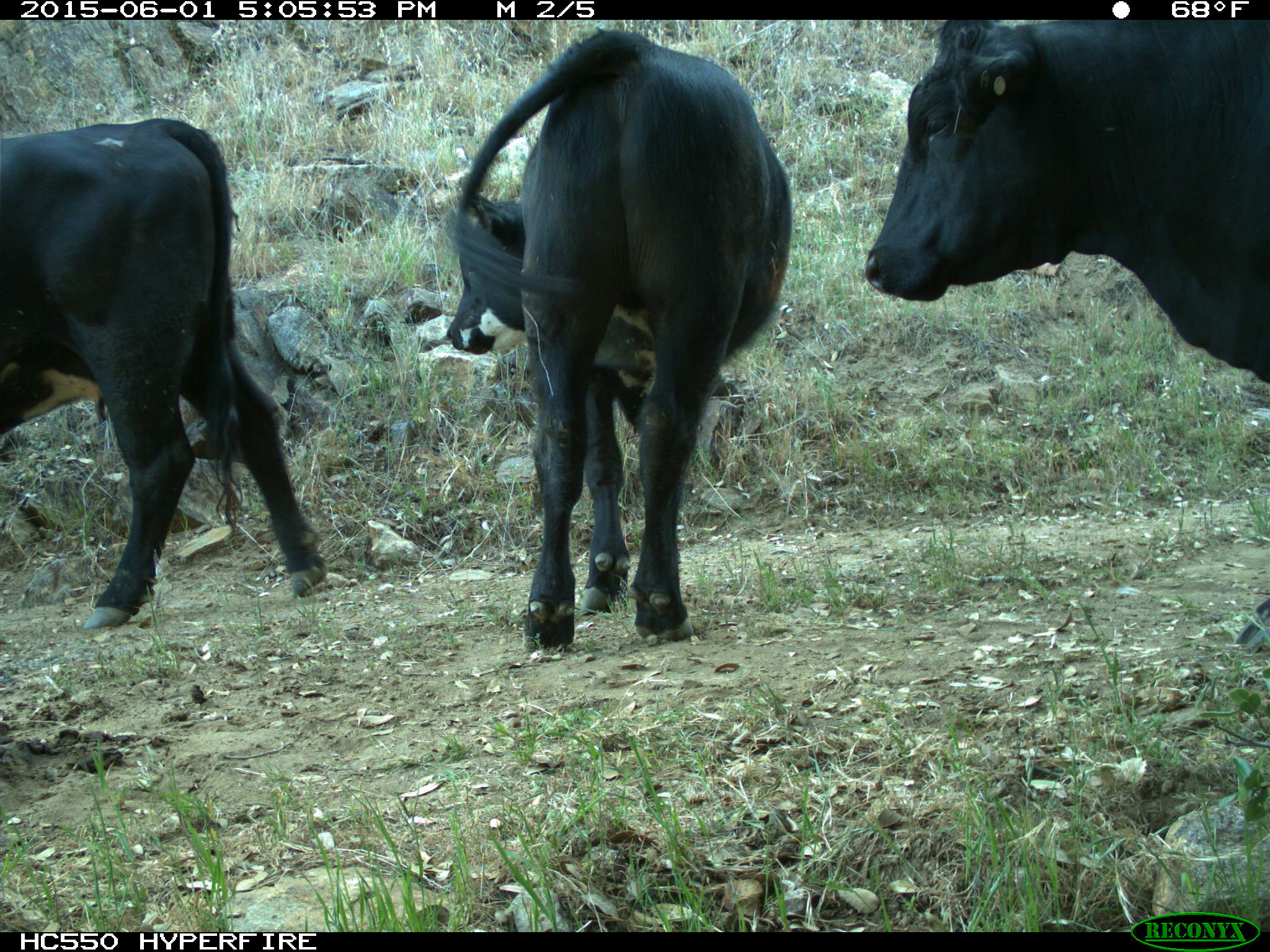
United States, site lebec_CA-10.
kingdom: Animalia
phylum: Chordata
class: Mammalia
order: Artiodactyla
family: Bovidae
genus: Bos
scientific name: Bos taurus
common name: domestic cow